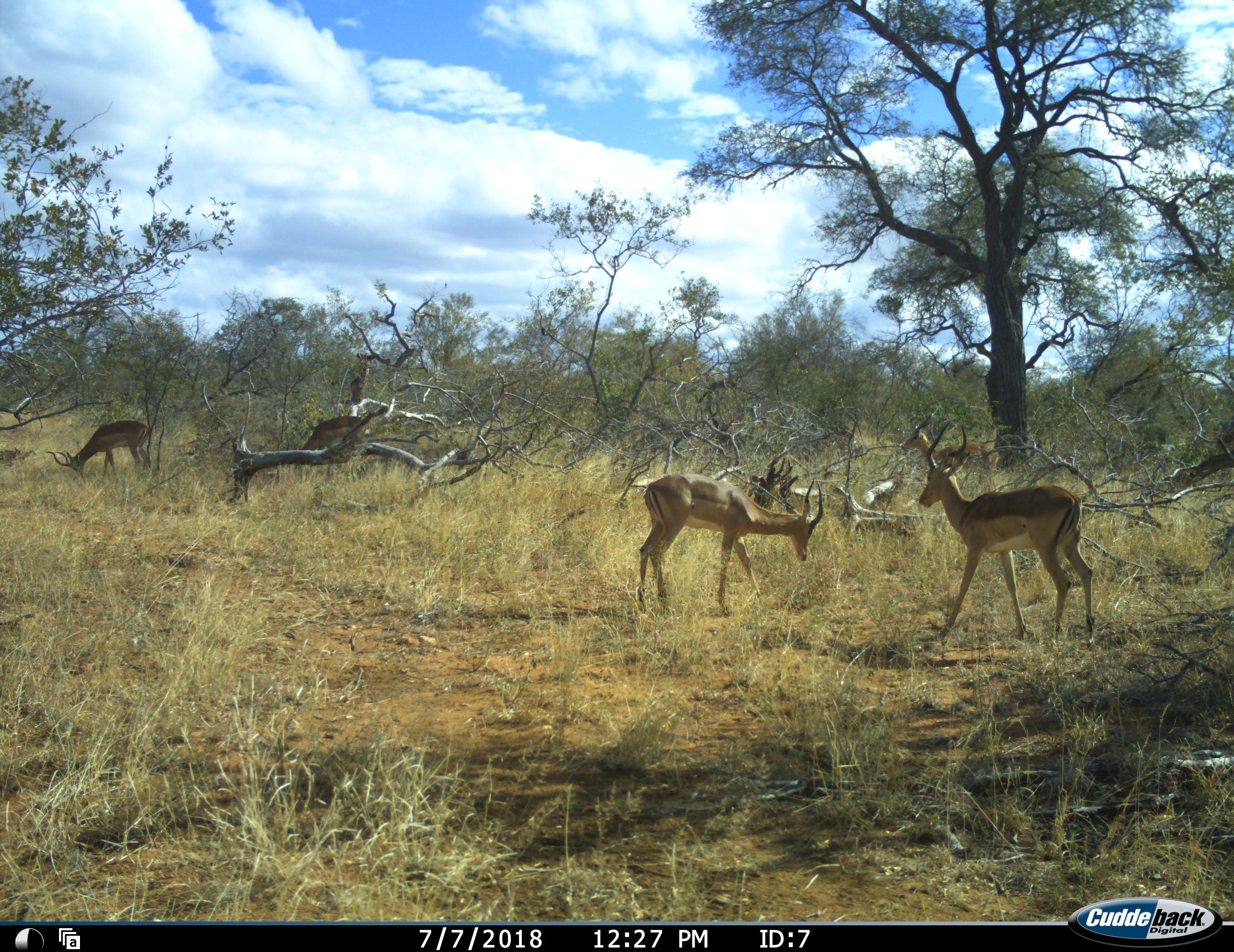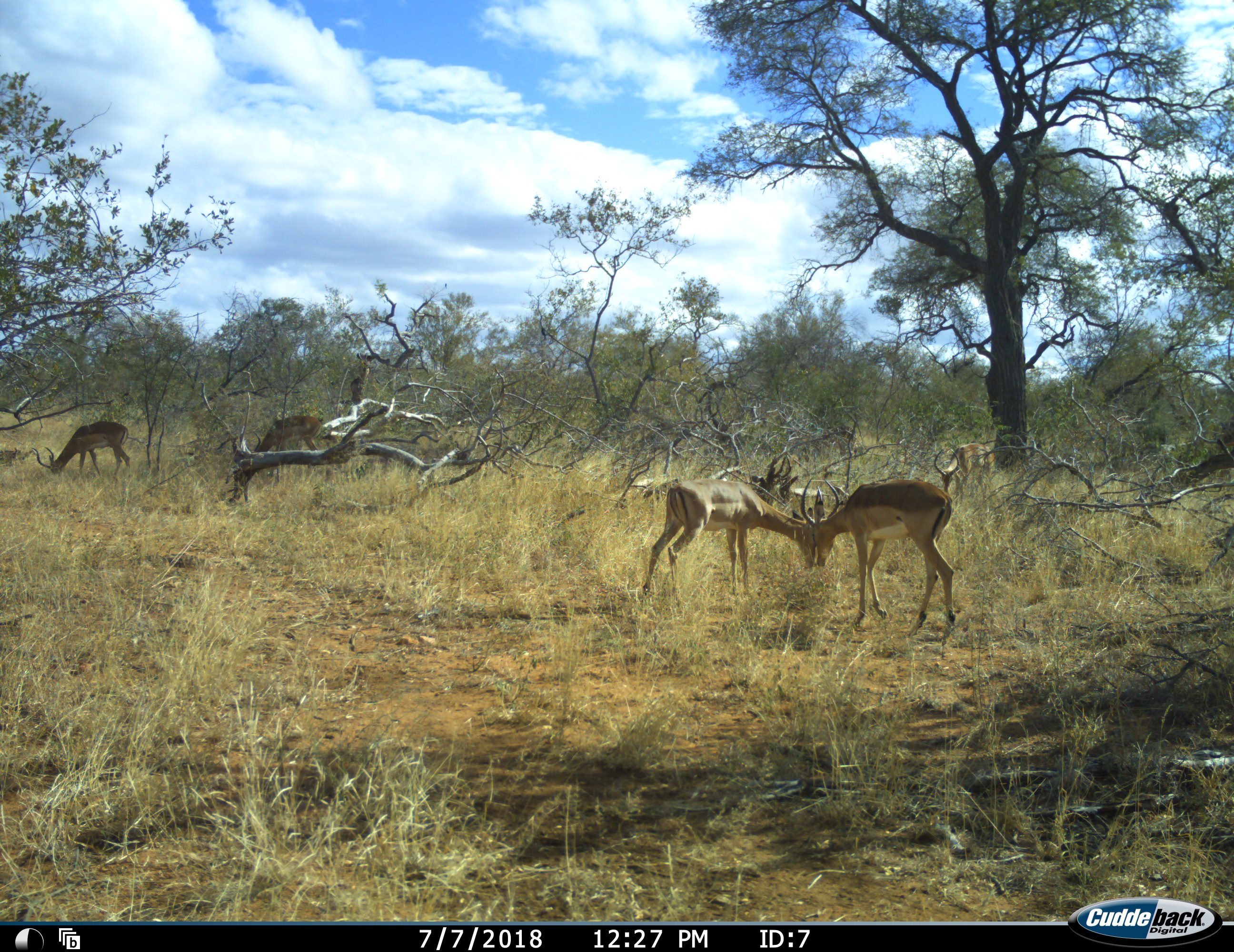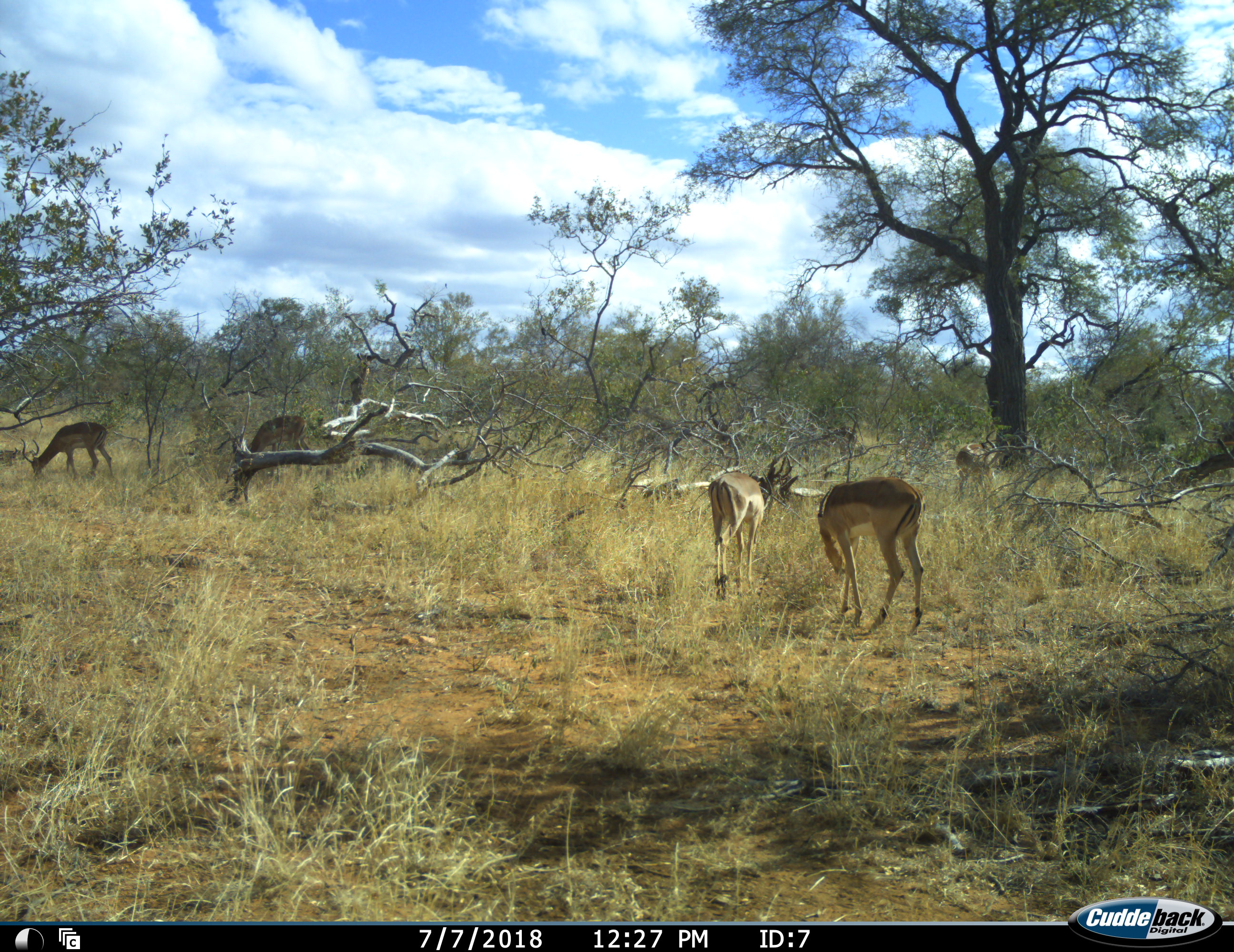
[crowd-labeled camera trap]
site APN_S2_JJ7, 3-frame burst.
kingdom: Animalia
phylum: Chordata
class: Mammalia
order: Artiodactyla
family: Bovidae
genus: Aepyceros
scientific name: Aepyceros melampus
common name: impala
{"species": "impala (Aepyceros melampus)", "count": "5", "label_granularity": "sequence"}